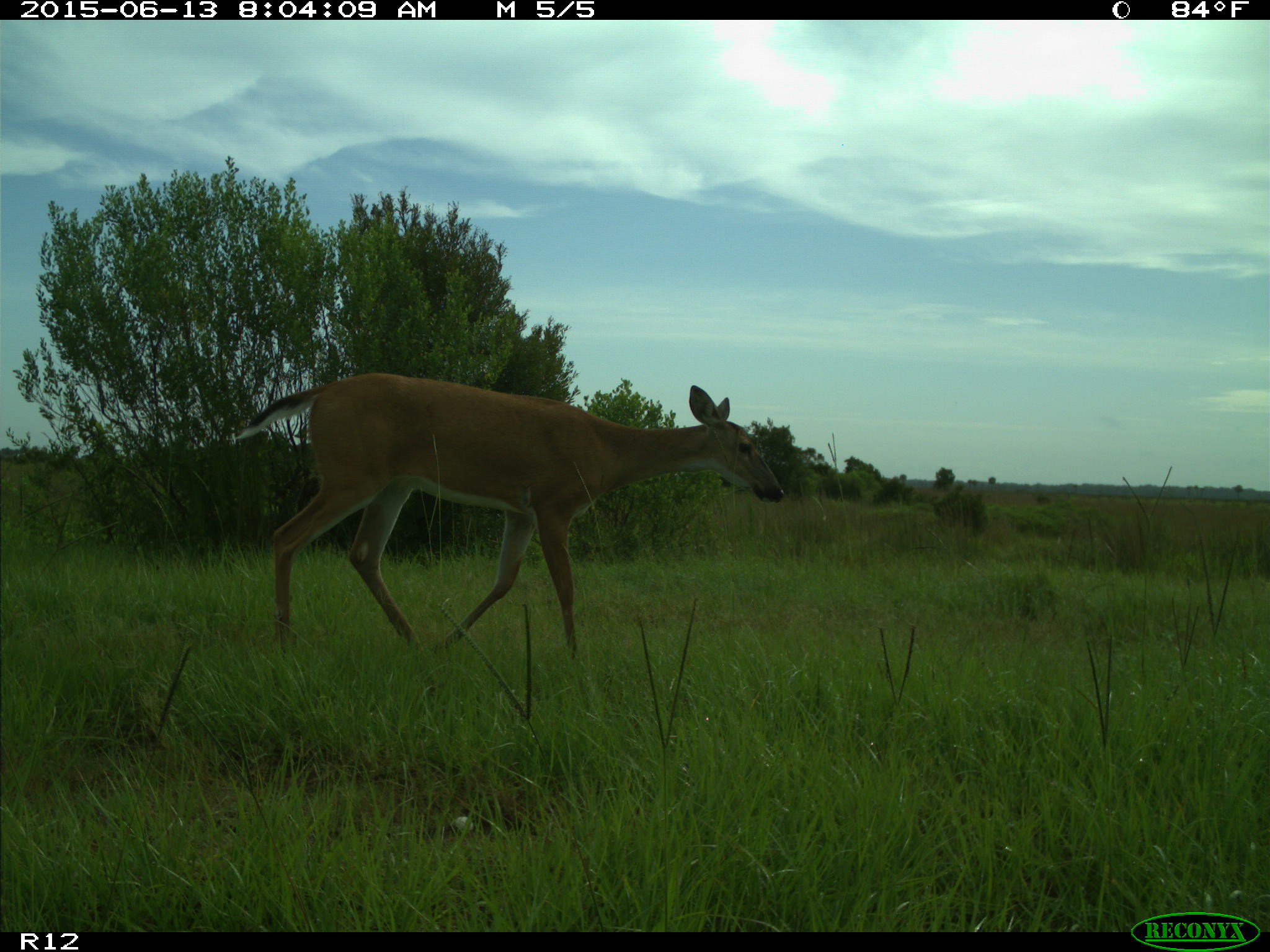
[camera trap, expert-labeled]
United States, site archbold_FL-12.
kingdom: Animalia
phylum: Chordata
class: Mammalia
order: Artiodactyla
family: Cervidae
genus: Odocoileus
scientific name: Odocoileus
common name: deer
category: unidentified deer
Unidentified deer (deer) (Odocoileus).